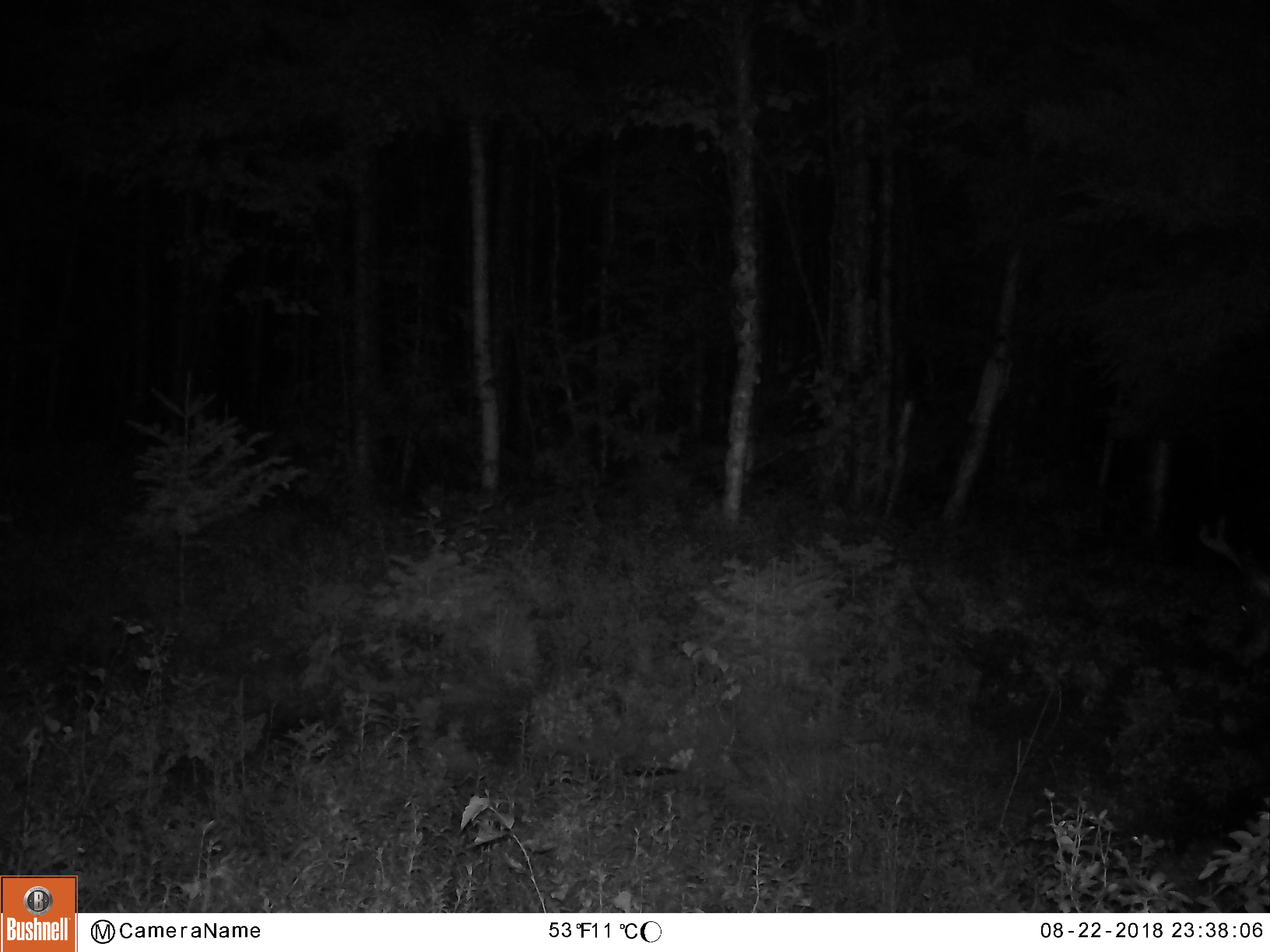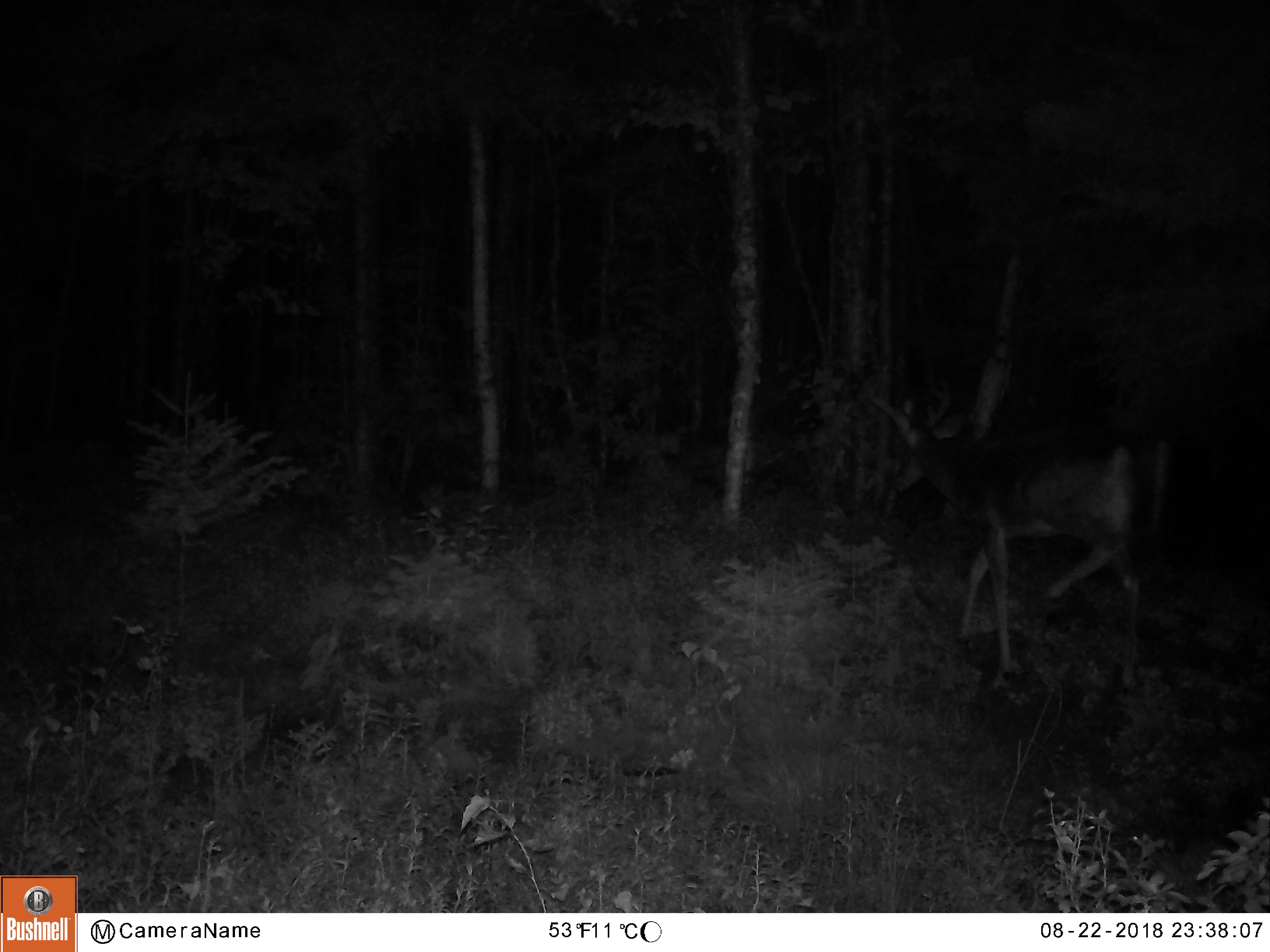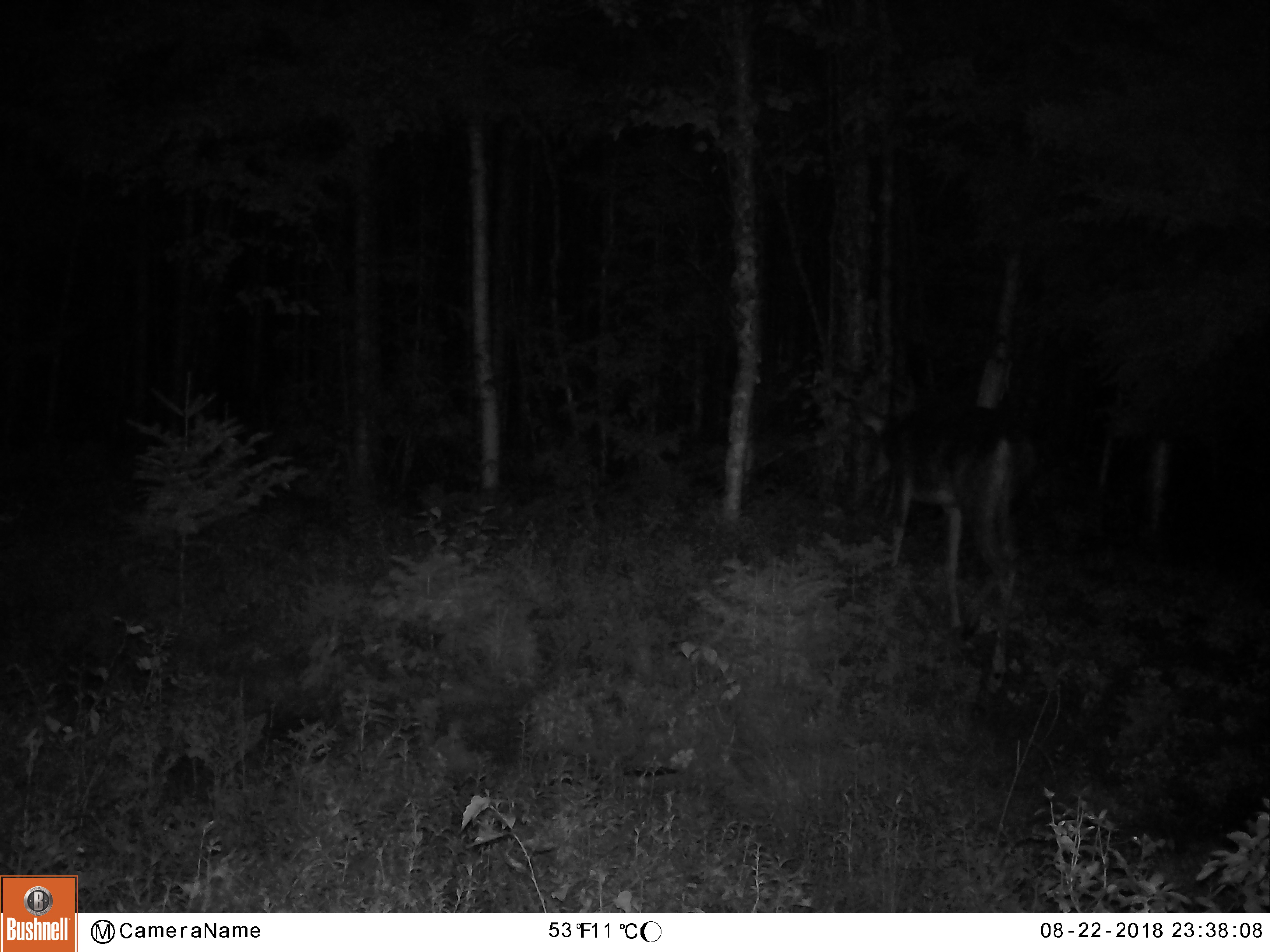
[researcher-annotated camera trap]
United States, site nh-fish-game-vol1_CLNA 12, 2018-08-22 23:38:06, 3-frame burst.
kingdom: Animalia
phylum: Chordata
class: Mammalia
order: Artiodactyla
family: Cervidae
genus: Odocoileus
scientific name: Odocoileus virginianus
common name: white-tailed deer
White-tailed deer (Odocoileus virginianus).